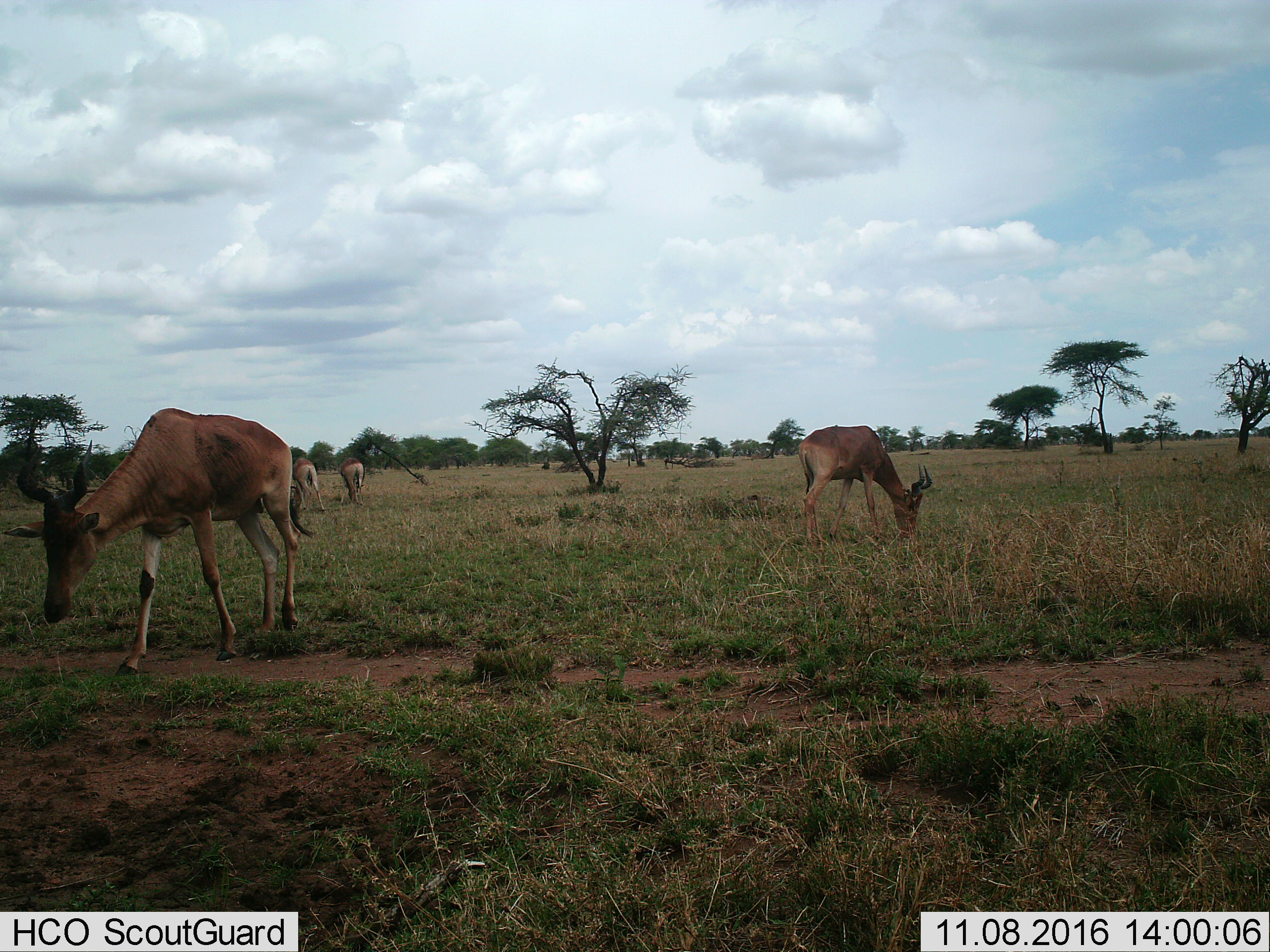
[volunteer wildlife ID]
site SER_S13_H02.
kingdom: Animalia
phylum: Chordata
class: Mammalia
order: Artiodactyla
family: Bovidae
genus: Alcelaphus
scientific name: Alcelaphus buselaphus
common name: hartebeest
Hartebeest (Alcelaphus buselaphus), count 4. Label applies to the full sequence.